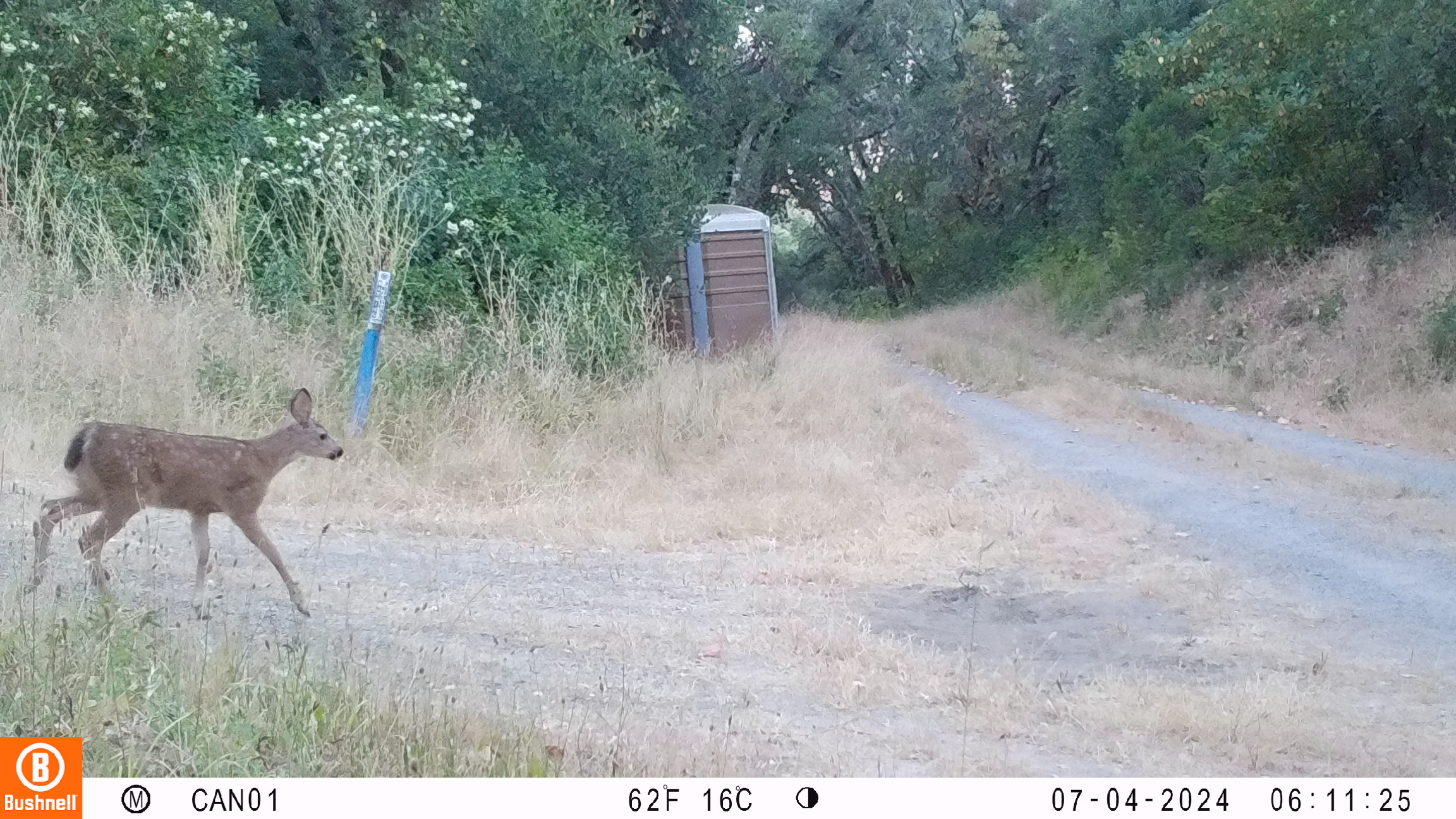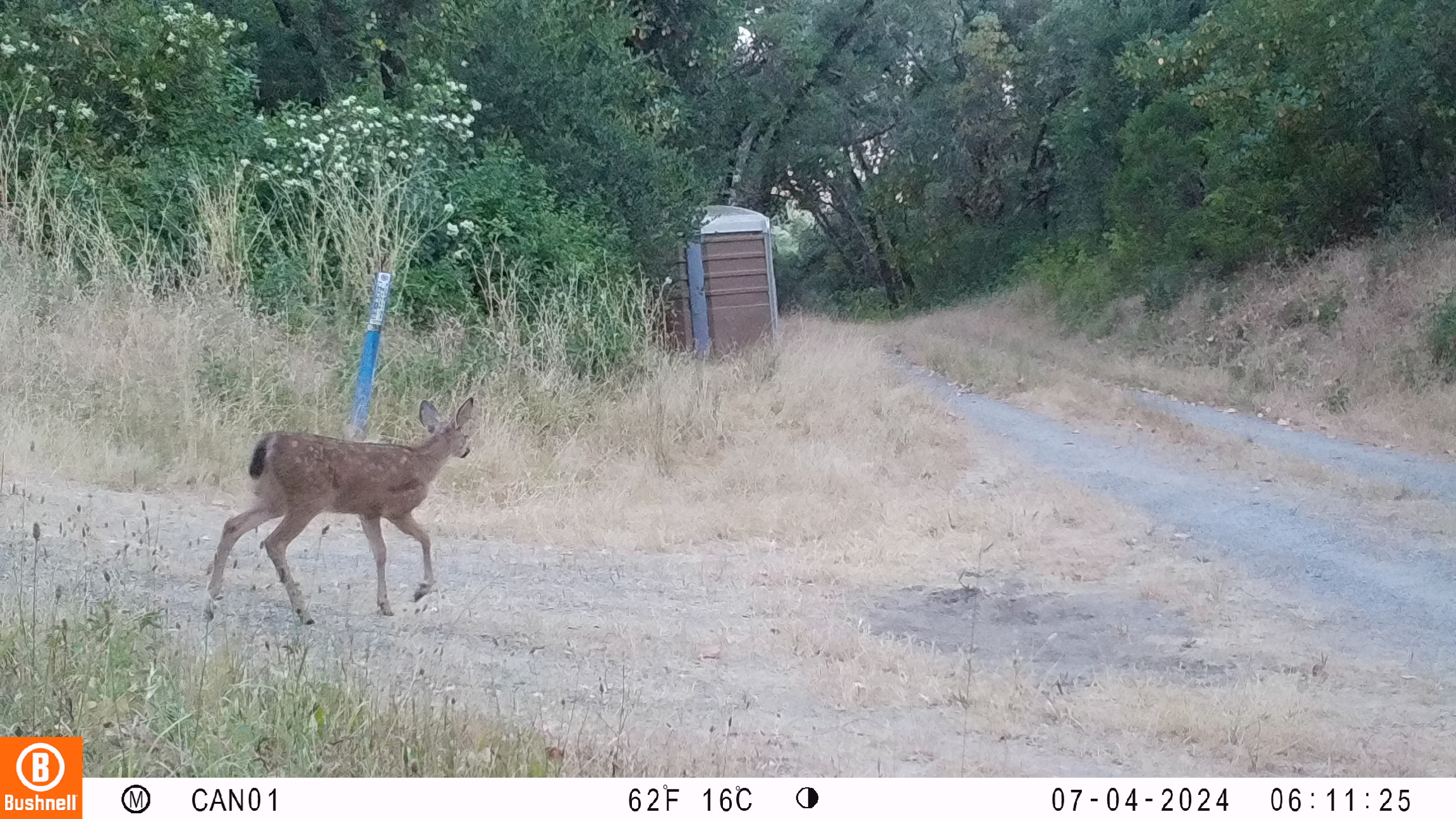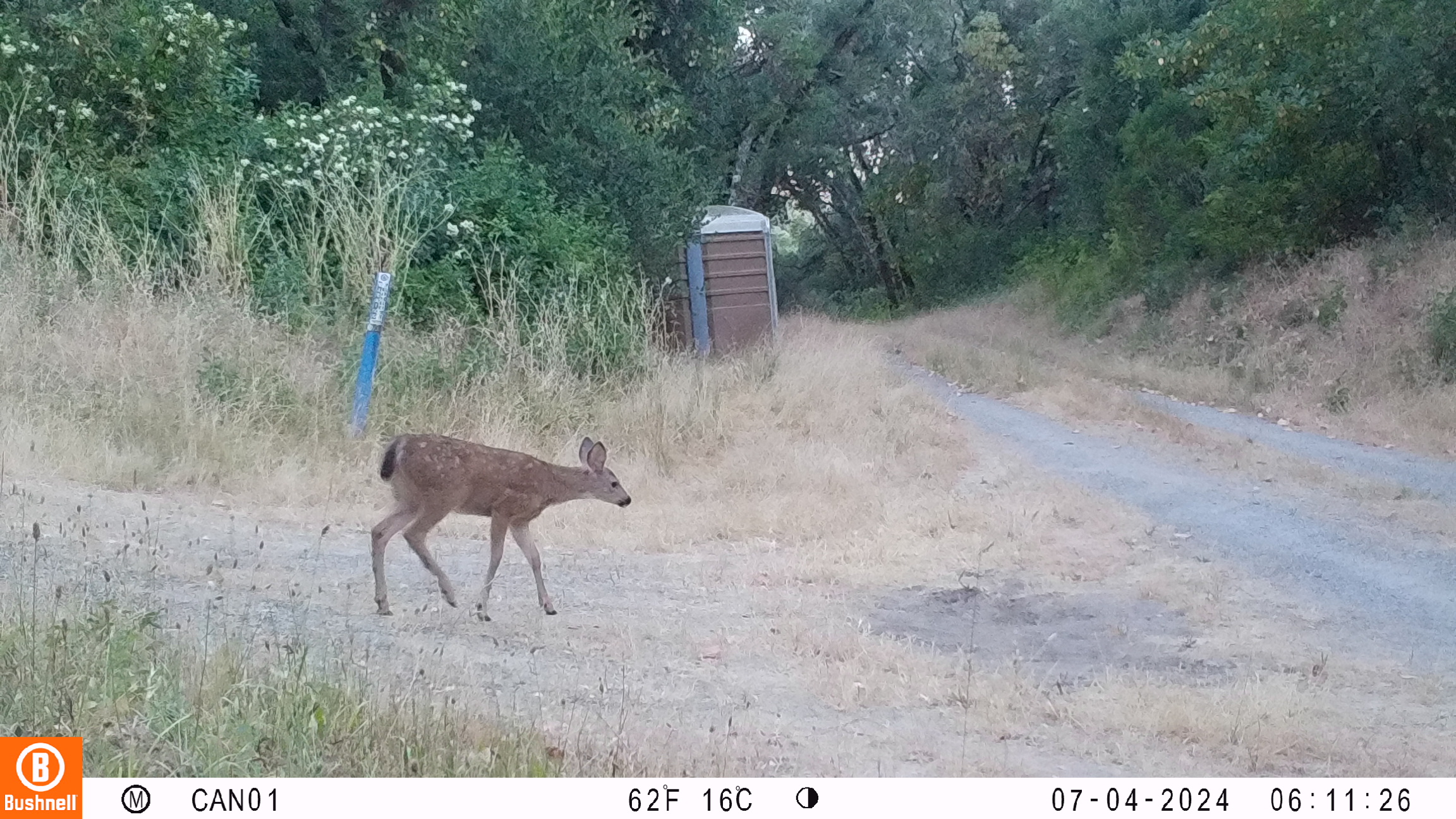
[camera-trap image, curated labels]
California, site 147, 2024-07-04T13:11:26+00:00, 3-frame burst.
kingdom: Animalia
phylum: Chordata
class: Mammalia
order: Artiodactyla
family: Cervidae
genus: Odocoileus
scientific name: Odocoileus hemionus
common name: mule deer